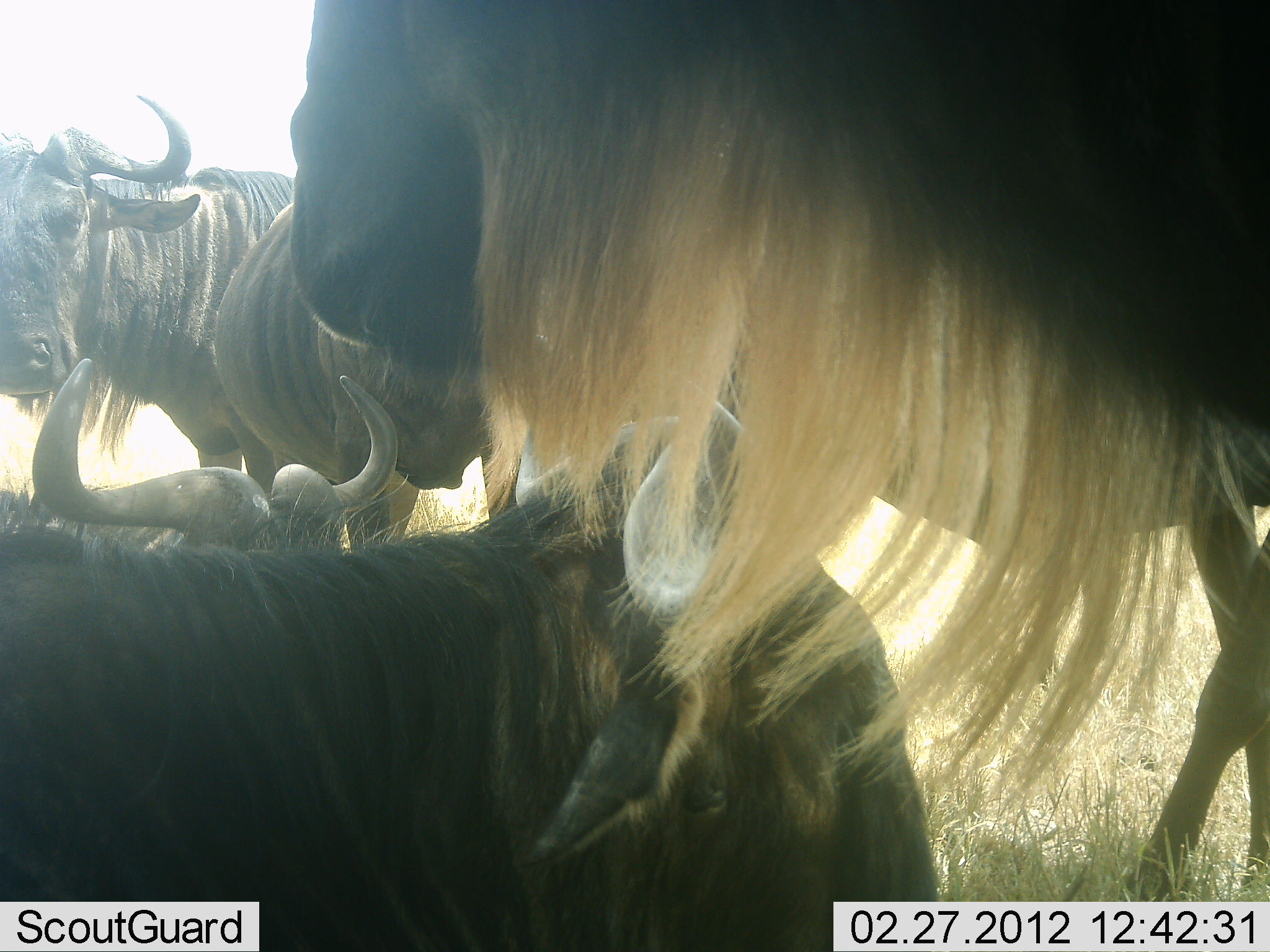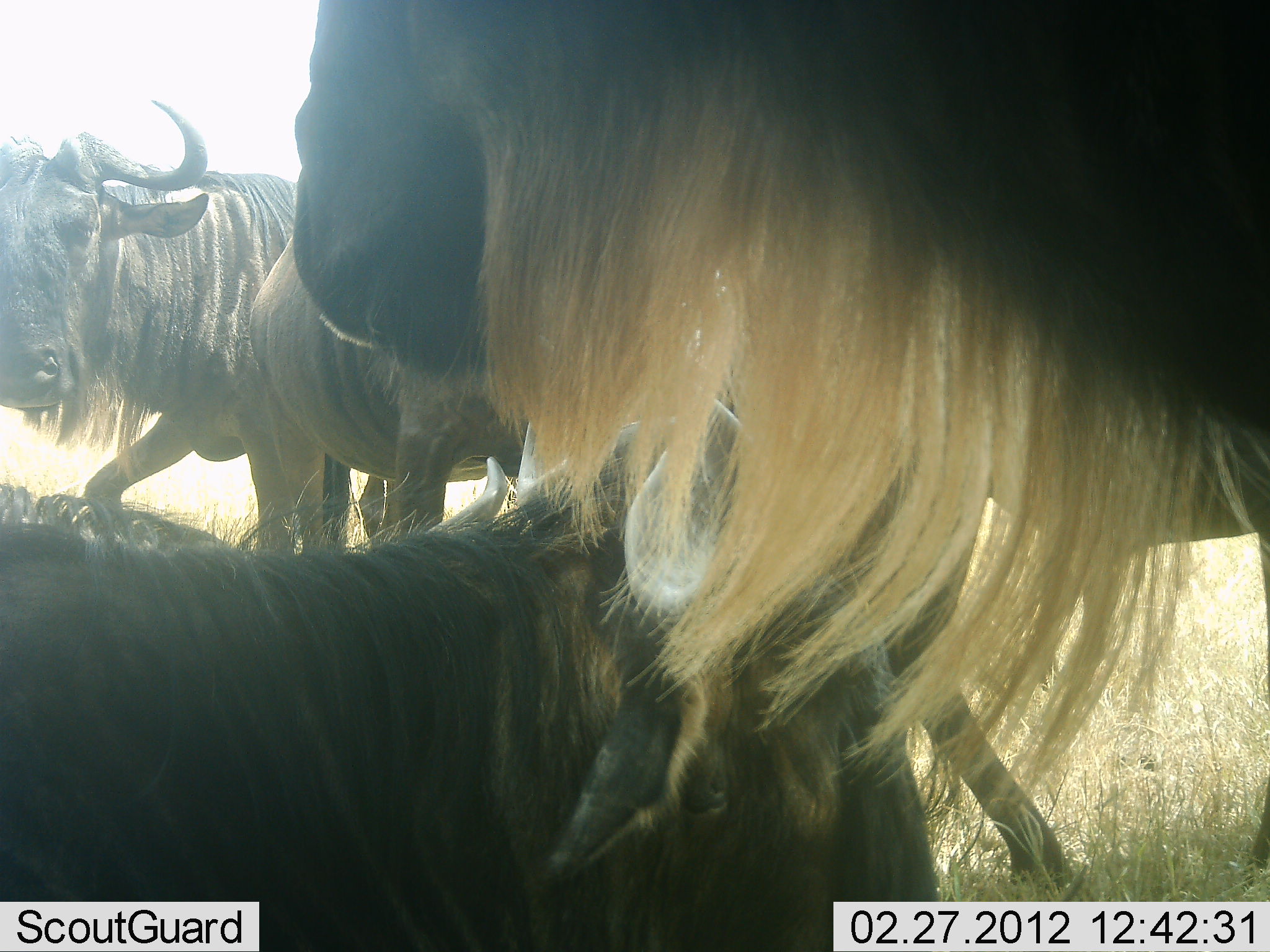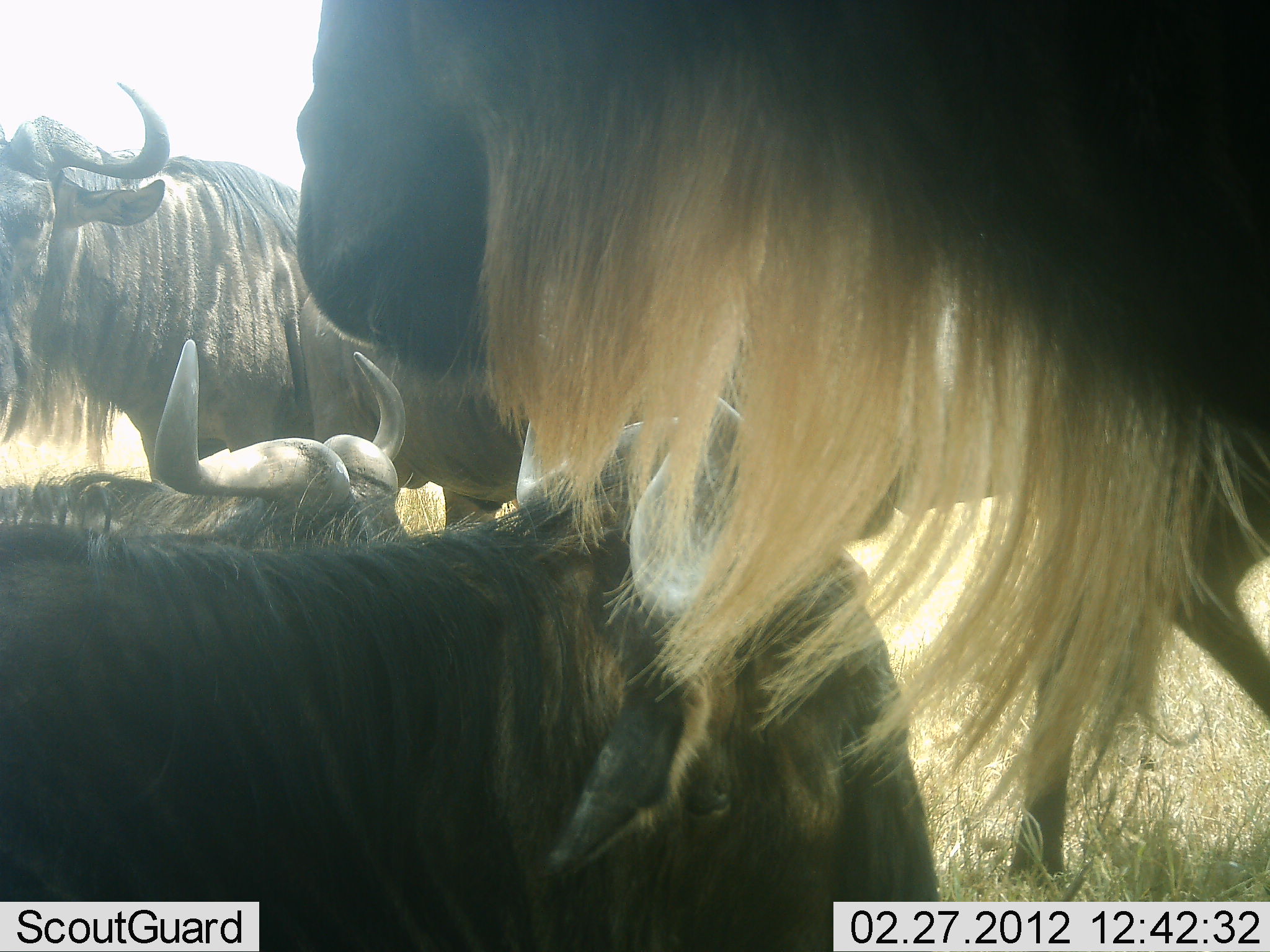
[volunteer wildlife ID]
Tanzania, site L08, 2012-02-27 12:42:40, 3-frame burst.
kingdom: Animalia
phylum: Chordata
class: Mammalia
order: Artiodactyla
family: Bovidae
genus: Connochaetes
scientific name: Connochaetes taurinus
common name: blue wildebeest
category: wildebeest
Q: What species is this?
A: Wildebeest (blue wildebeest) (Connochaetes taurinus).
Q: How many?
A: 5.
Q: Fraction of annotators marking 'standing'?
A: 80%.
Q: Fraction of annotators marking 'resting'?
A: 93%.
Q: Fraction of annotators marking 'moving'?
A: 60%.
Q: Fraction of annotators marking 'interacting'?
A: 7%.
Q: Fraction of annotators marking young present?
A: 0%.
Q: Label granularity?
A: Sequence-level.